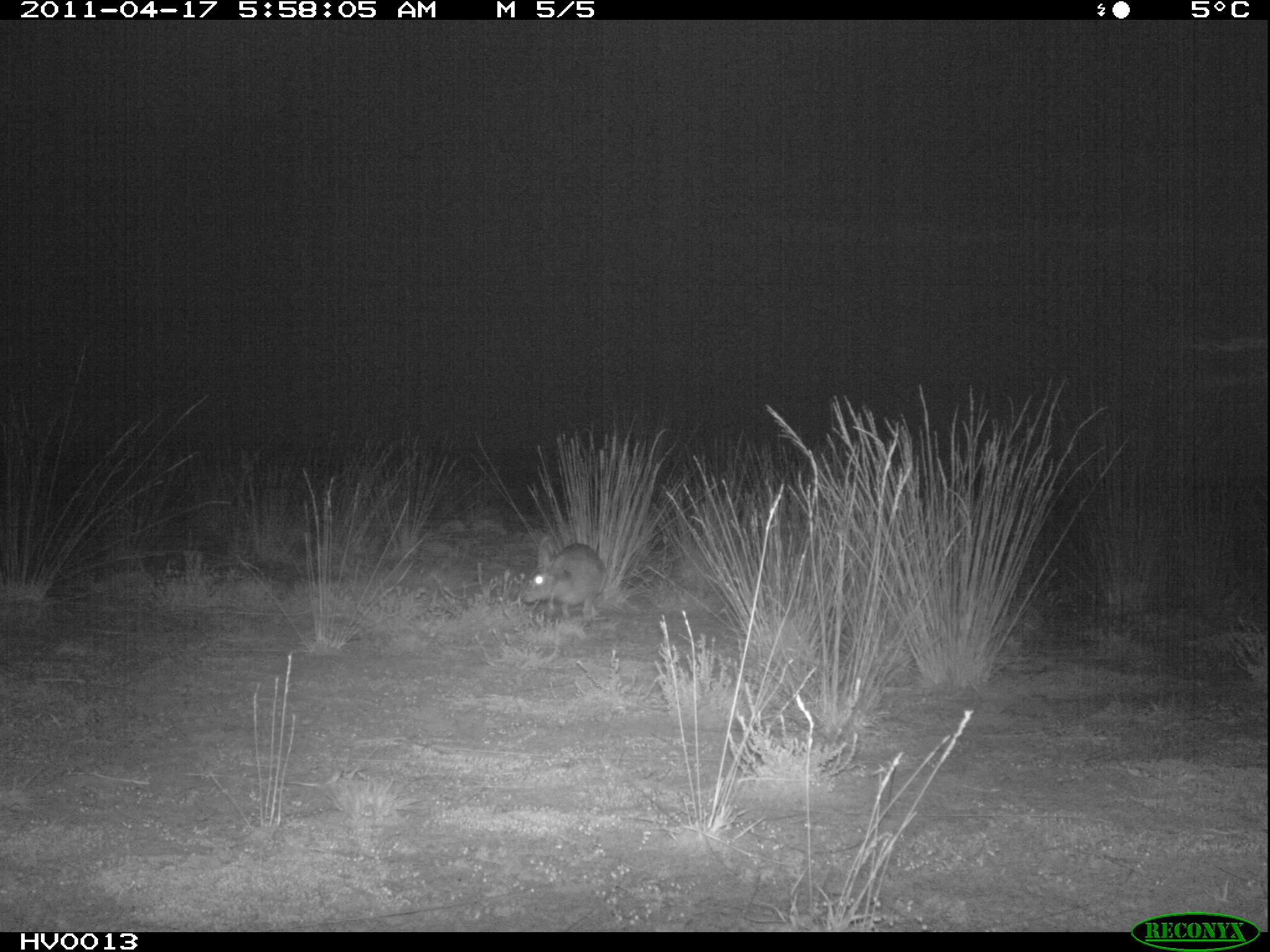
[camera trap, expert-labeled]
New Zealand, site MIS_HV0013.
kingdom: Animalia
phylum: Chordata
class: Mammalia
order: Lagomorpha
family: Leporidae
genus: Lepus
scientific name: Lepus europaeus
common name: brown hare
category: hare